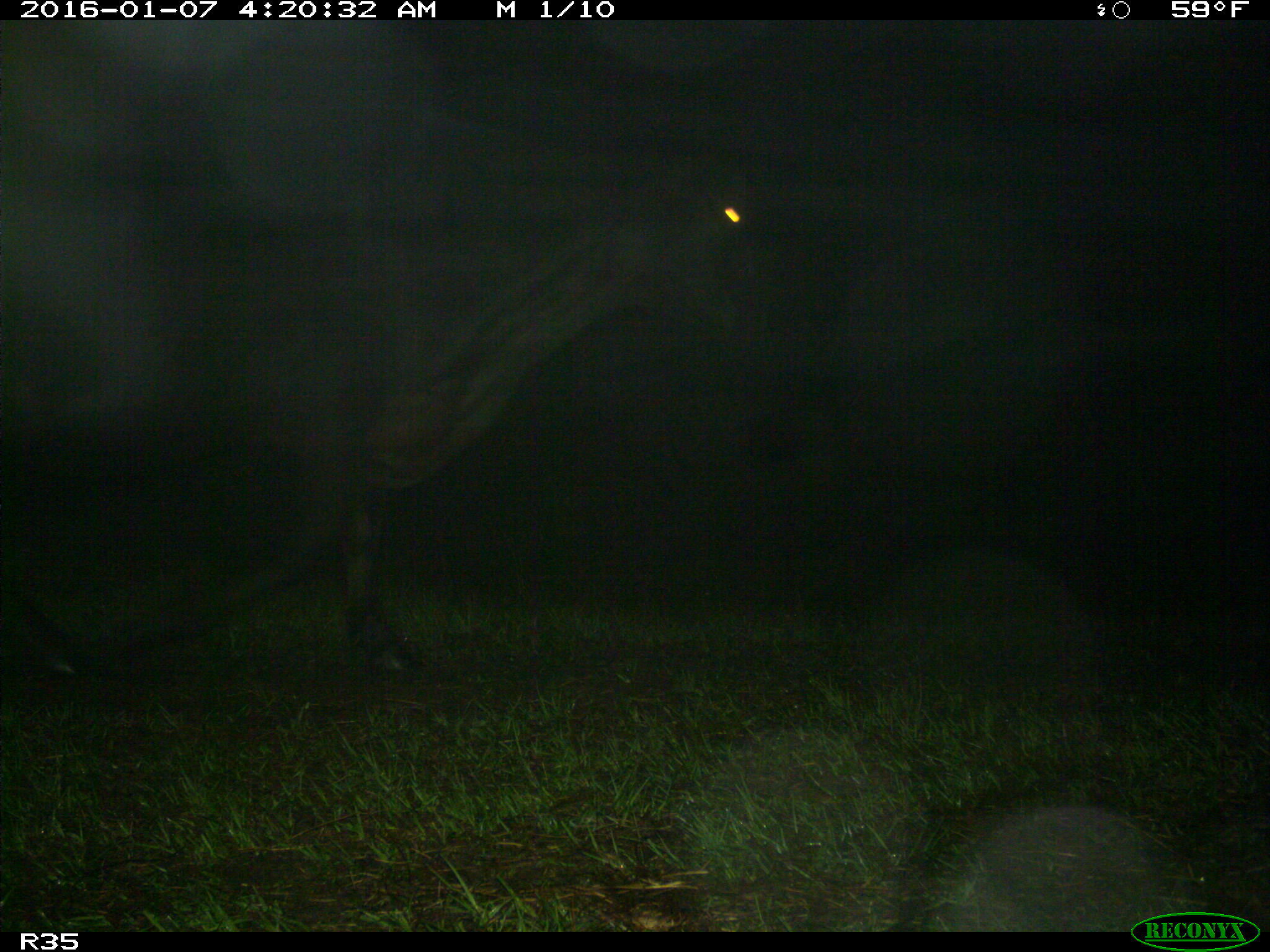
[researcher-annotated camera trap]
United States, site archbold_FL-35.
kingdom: Animalia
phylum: Chordata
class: Mammalia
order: Artiodactyla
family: Bovidae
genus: Bos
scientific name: Bos taurus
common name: domestic cow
Bos taurus (domestic cow).